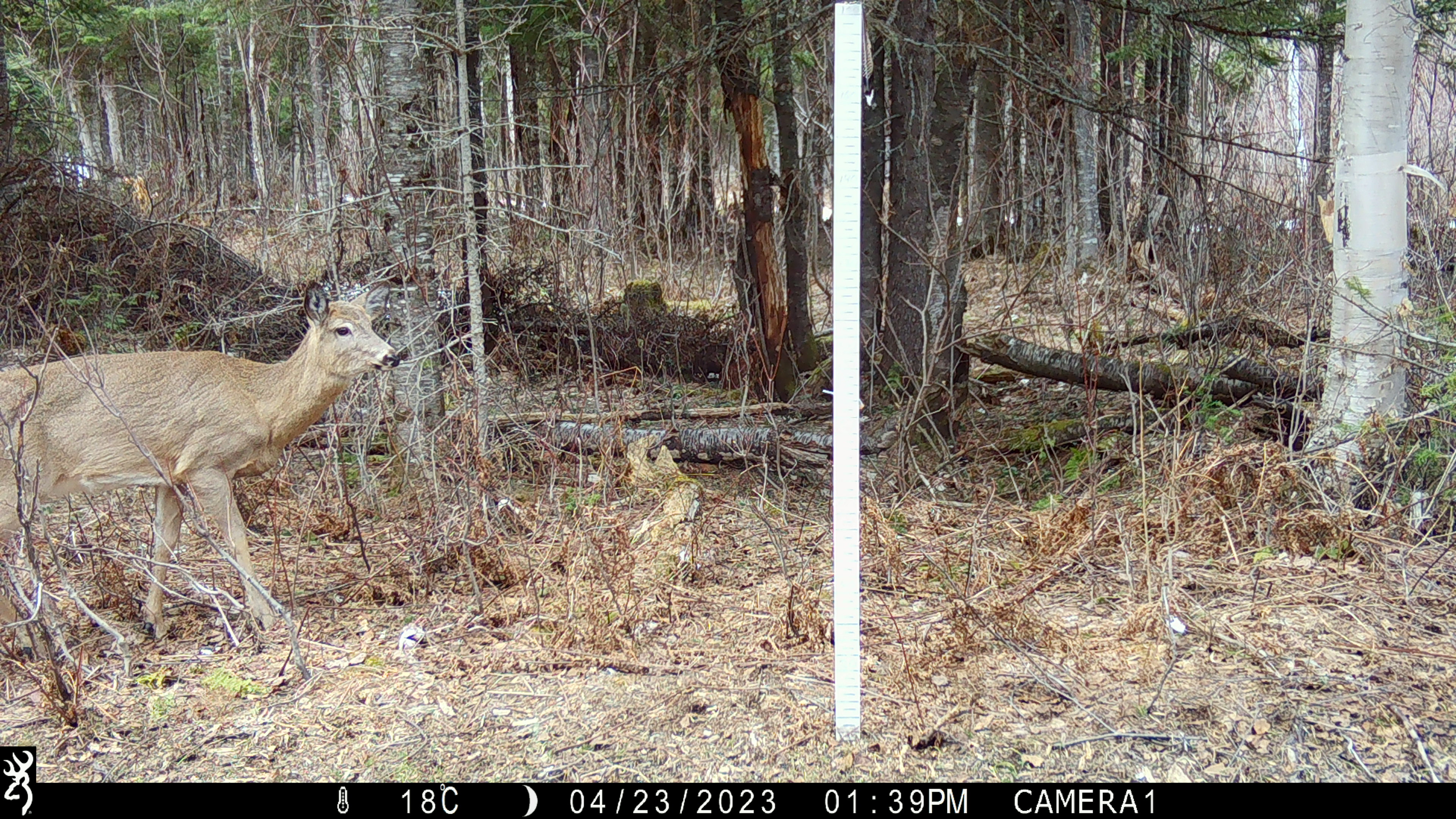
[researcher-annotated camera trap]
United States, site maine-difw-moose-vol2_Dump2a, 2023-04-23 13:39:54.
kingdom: Animalia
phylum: Chordata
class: Mammalia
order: Artiodactyla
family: Cervidae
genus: Odocoileus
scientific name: Odocoileus virginianus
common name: white-tailed deer